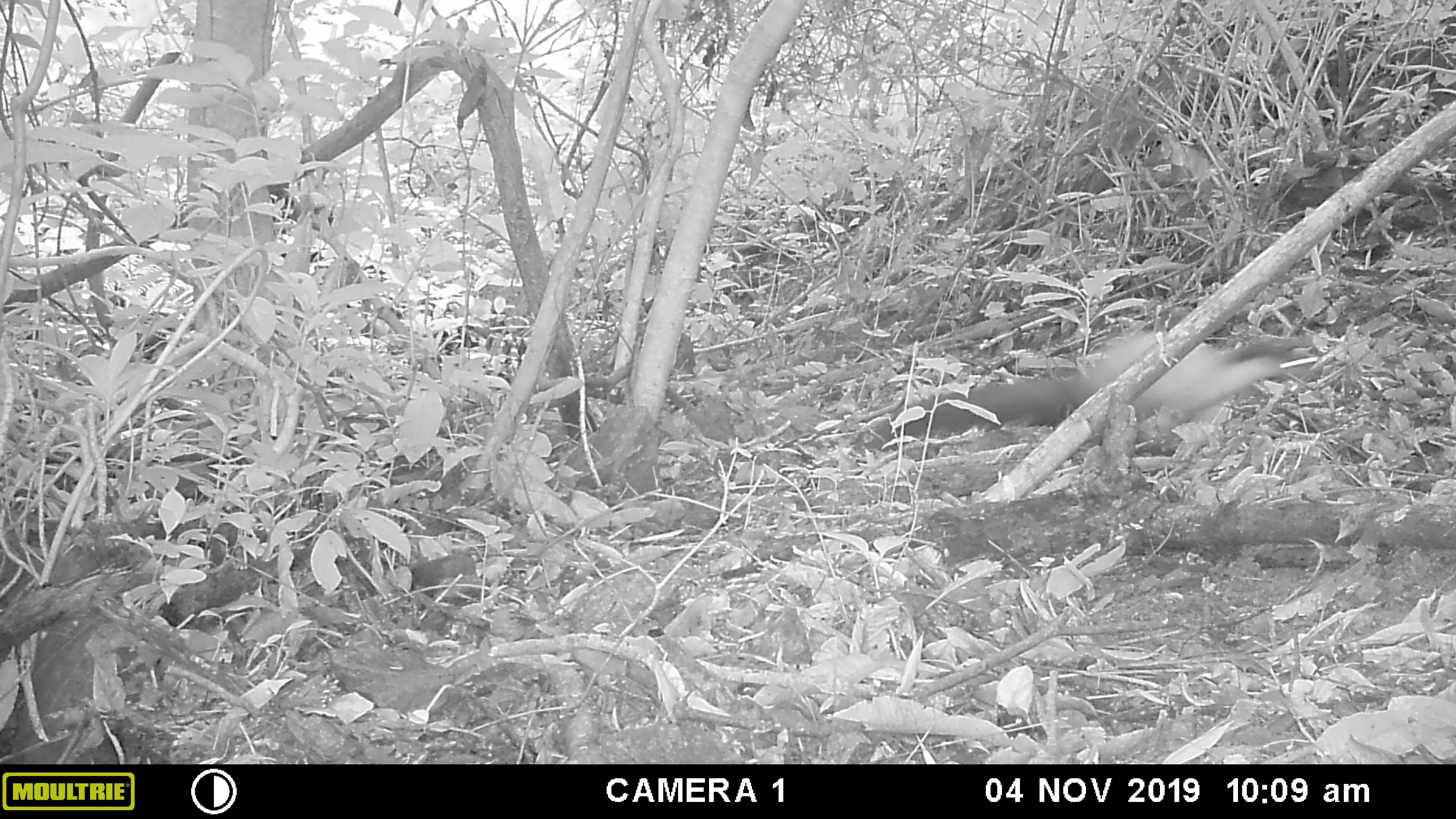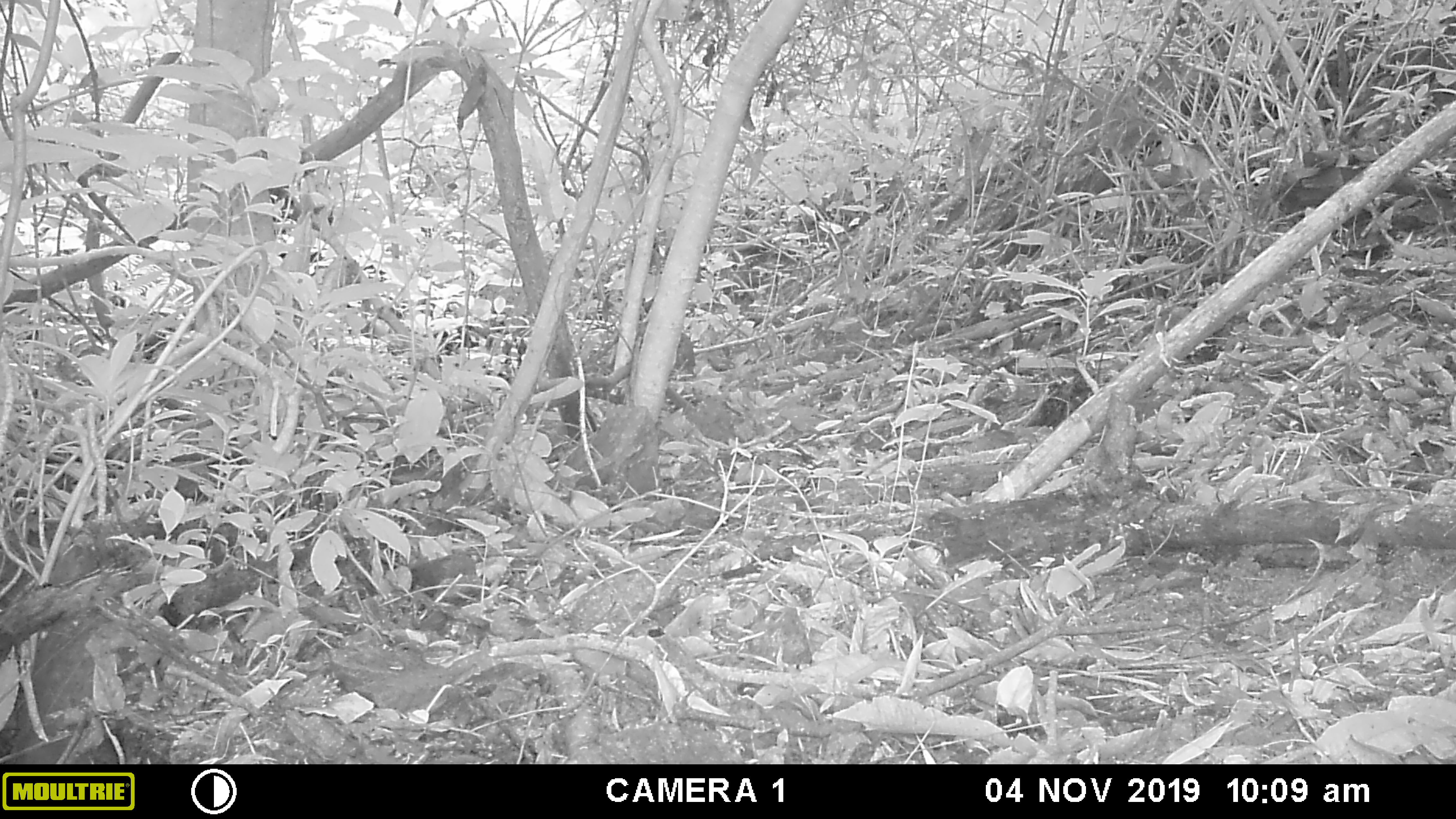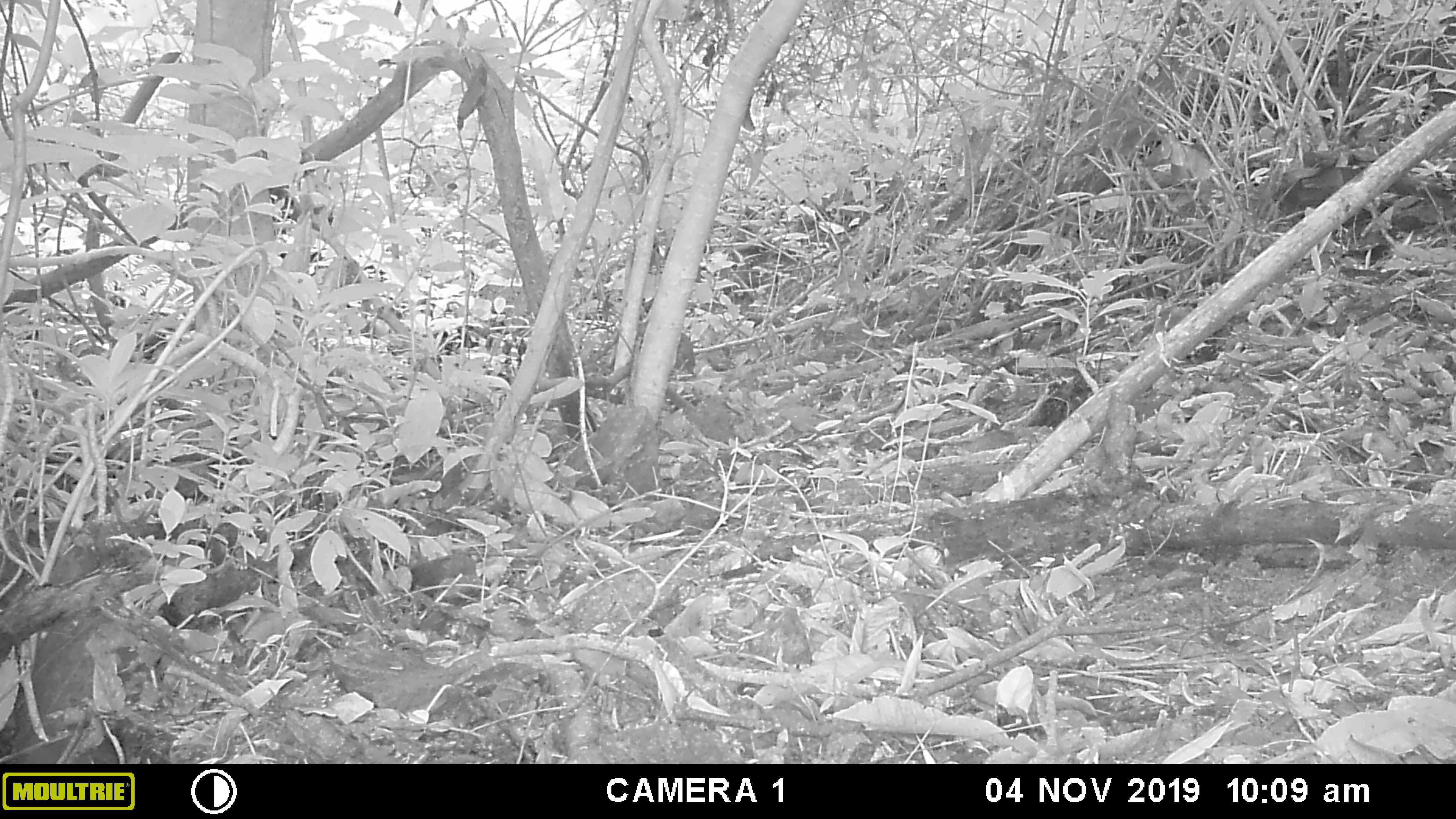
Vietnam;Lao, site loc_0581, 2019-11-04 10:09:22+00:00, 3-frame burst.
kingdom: Animalia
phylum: Chordata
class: Mammalia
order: Carnivora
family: Mustelidae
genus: Martes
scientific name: Martes flavigula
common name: yellow-throated marten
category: yellow throated marten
Yellow throated marten (yellow-throated marten) (Martes flavigula). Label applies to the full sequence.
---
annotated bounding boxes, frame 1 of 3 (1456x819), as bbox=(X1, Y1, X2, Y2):
yellow throated marten: bbox=(853, 327, 1325, 455)